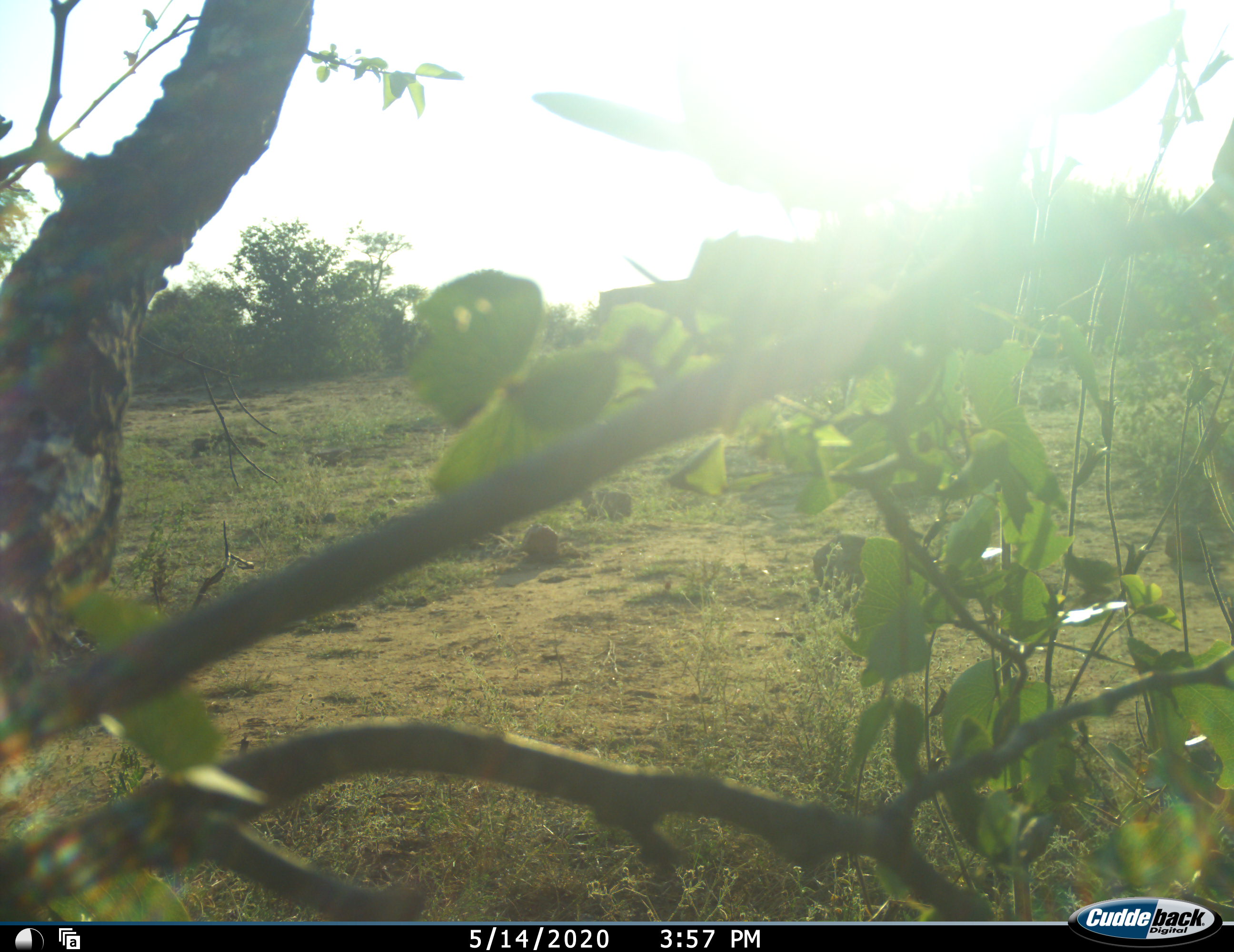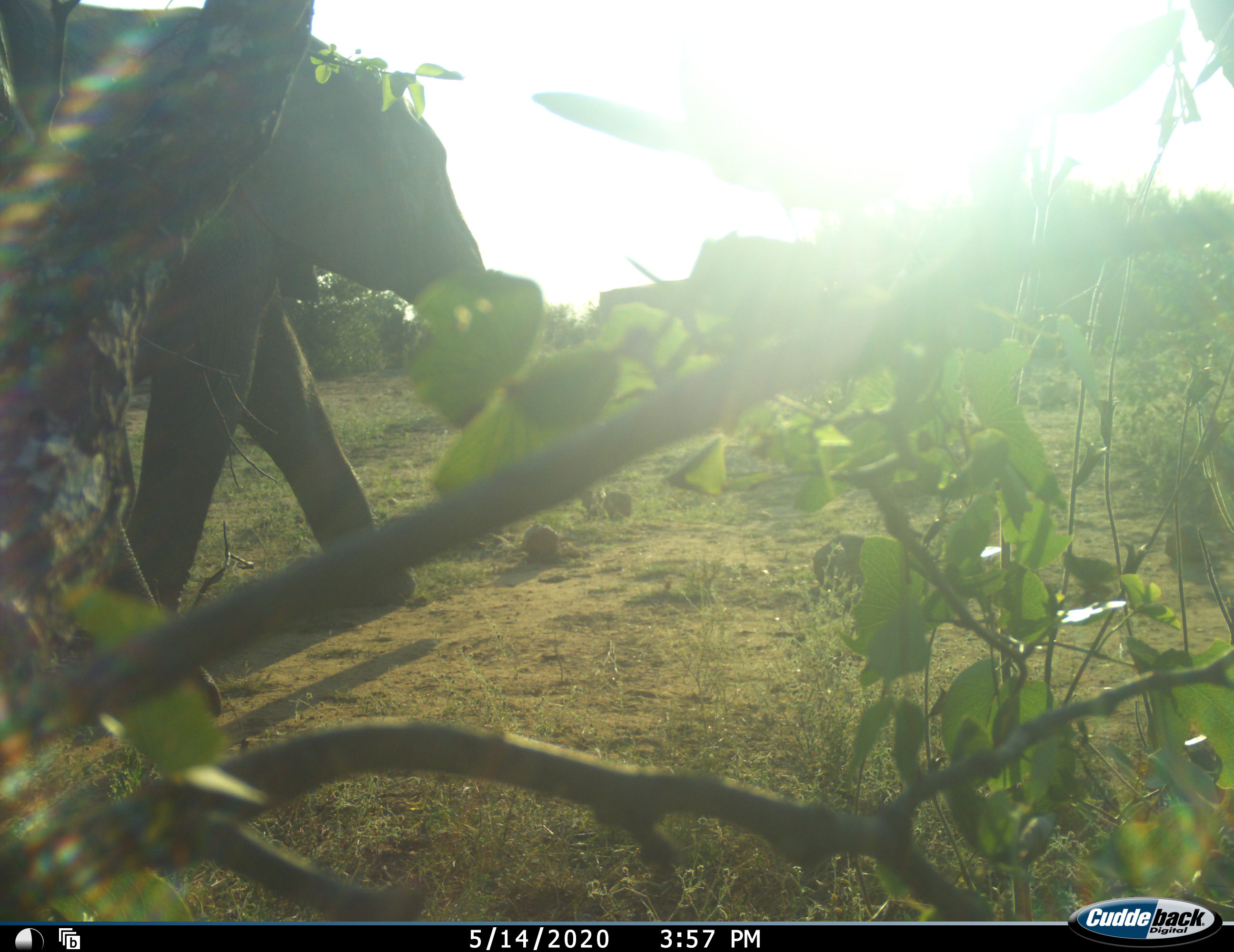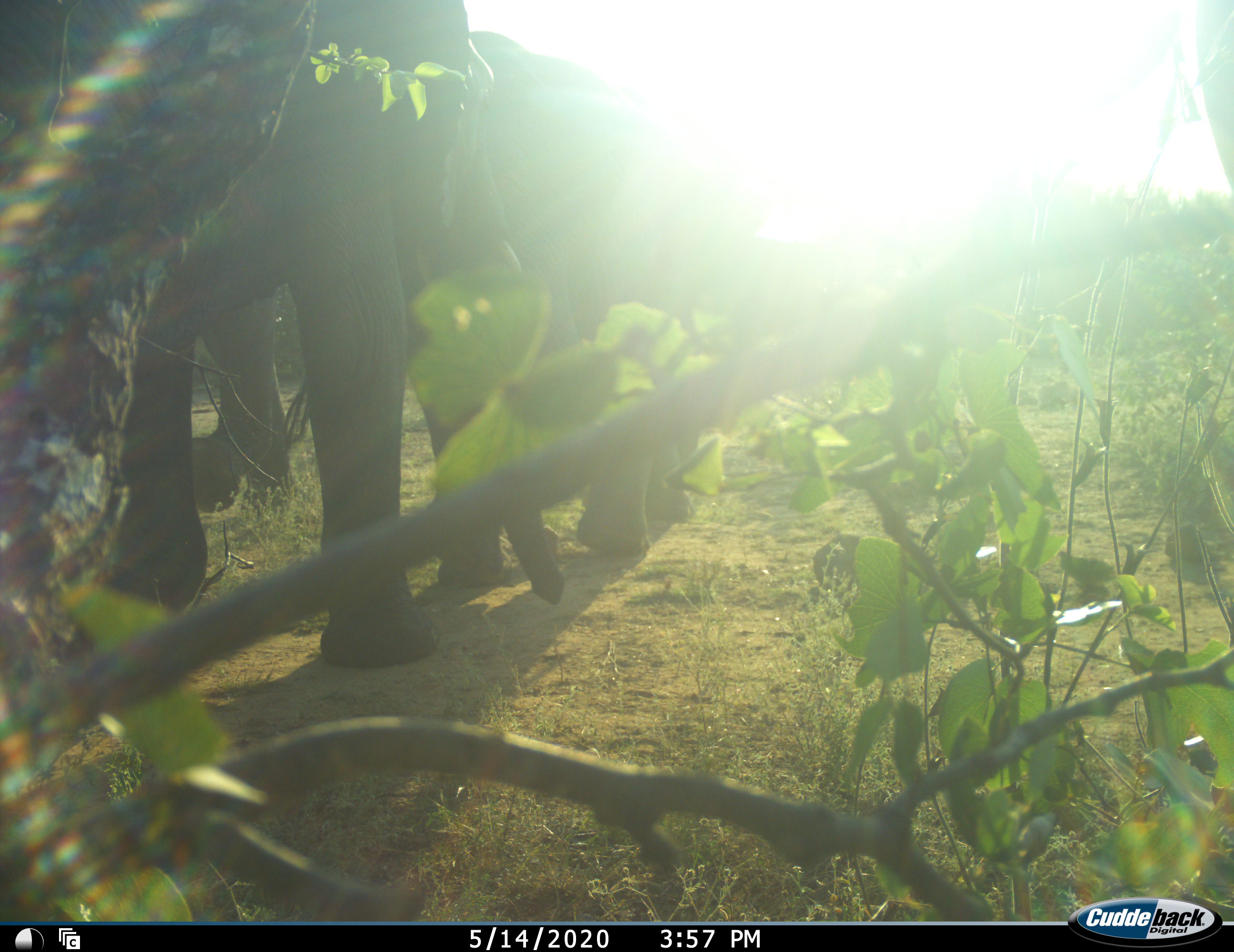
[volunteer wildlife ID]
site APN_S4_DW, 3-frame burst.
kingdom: Animalia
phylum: Chordata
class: Mammalia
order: Proboscidea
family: Elephantidae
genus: Loxodonta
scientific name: Loxodonta africana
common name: african bush elephant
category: elephant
Elephant (african bush elephant) (Loxodonta africana), count 2. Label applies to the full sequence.